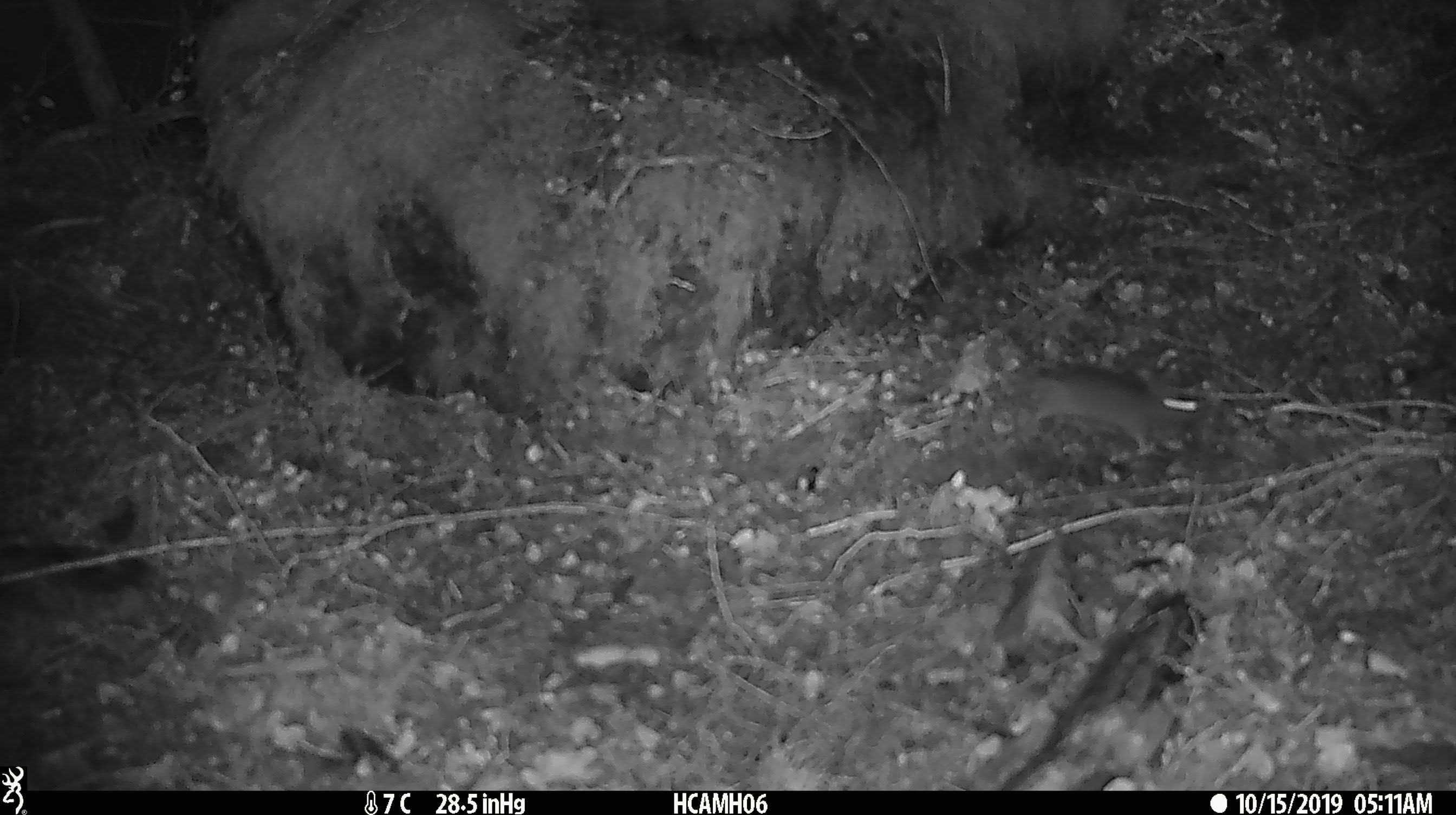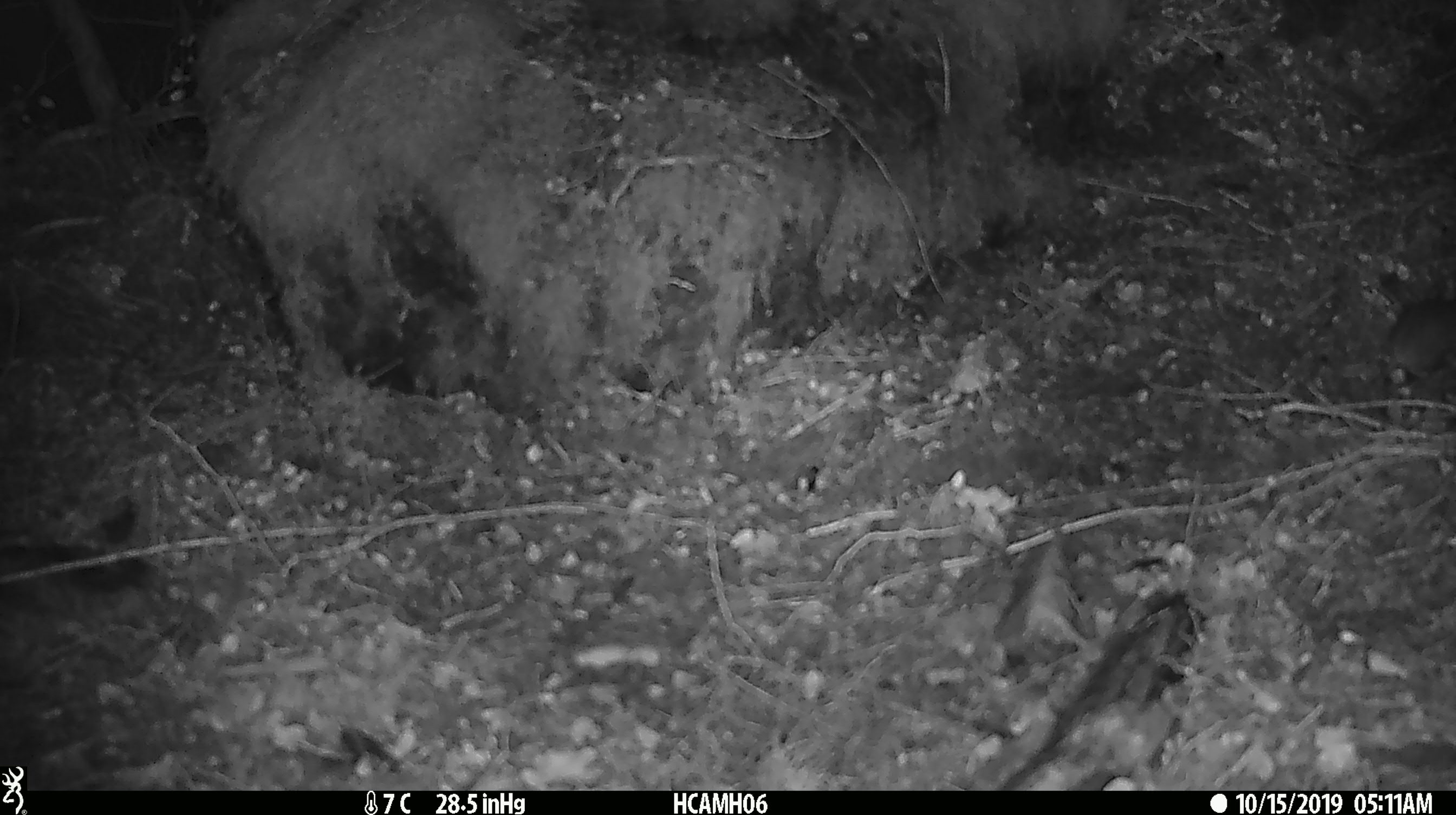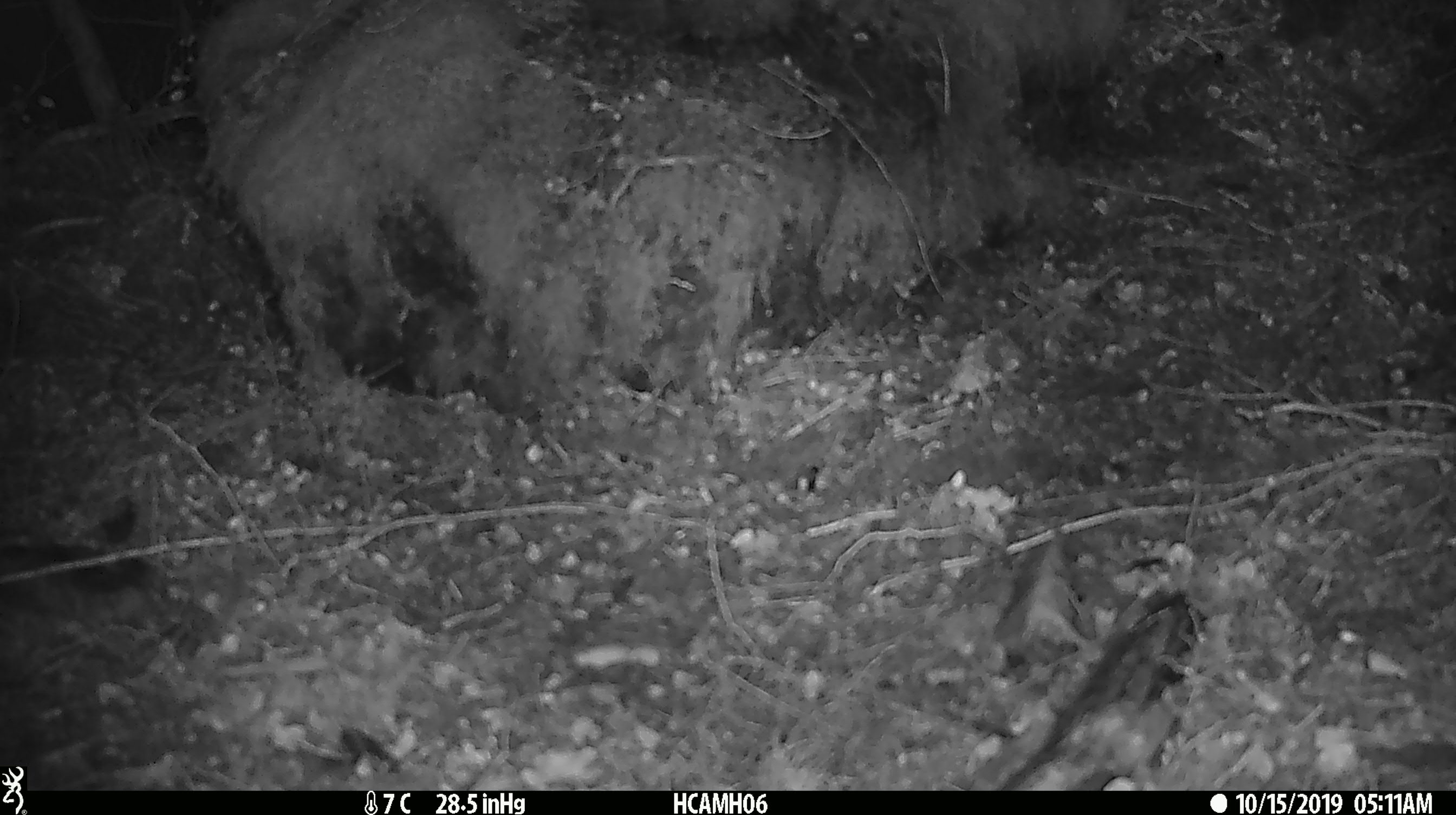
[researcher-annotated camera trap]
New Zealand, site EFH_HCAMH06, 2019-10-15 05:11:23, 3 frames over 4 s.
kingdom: Animalia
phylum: Chordata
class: Mammalia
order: Rodentia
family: Muridae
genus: Mus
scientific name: Mus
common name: mouse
Mouse (Mus).